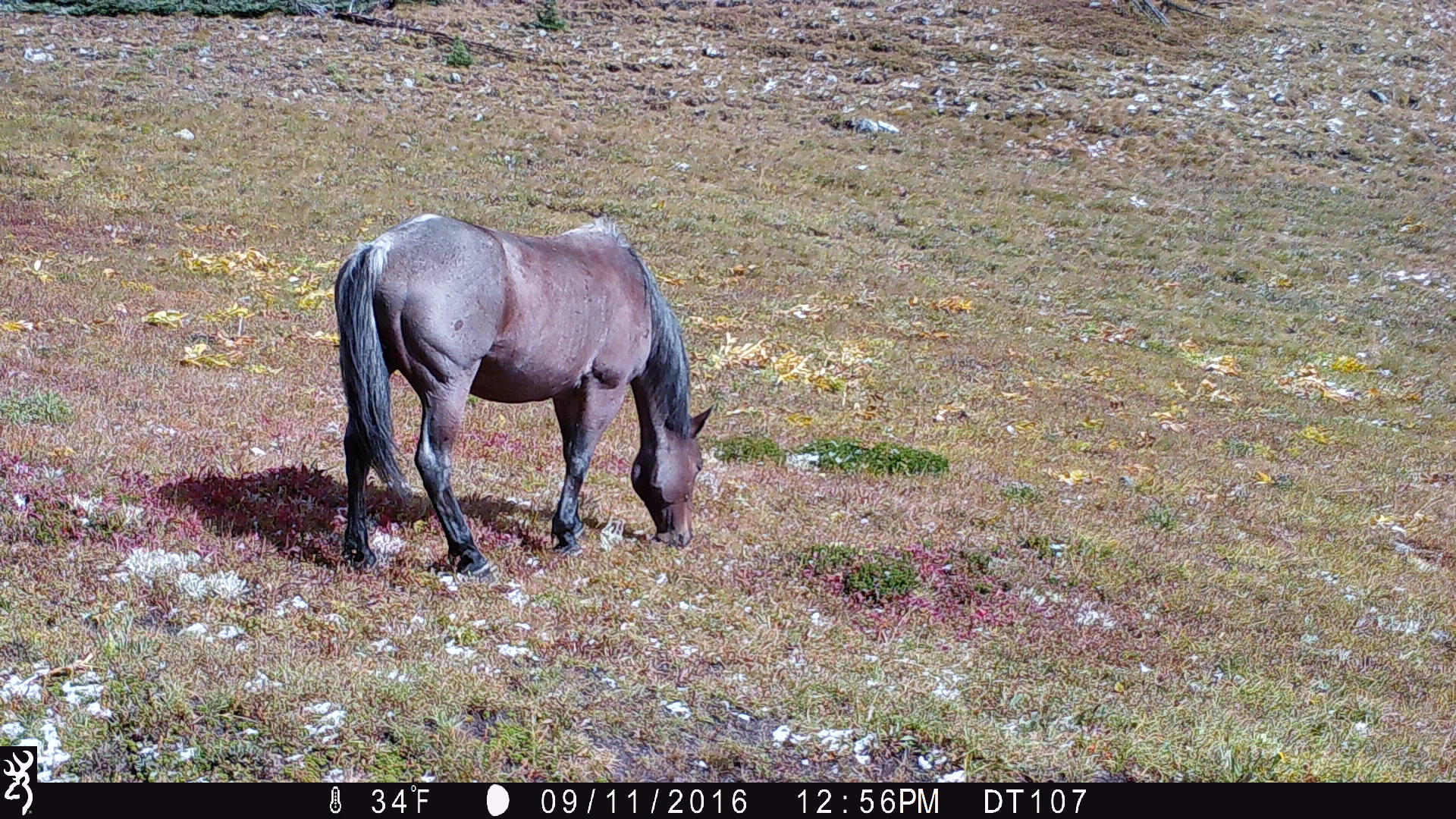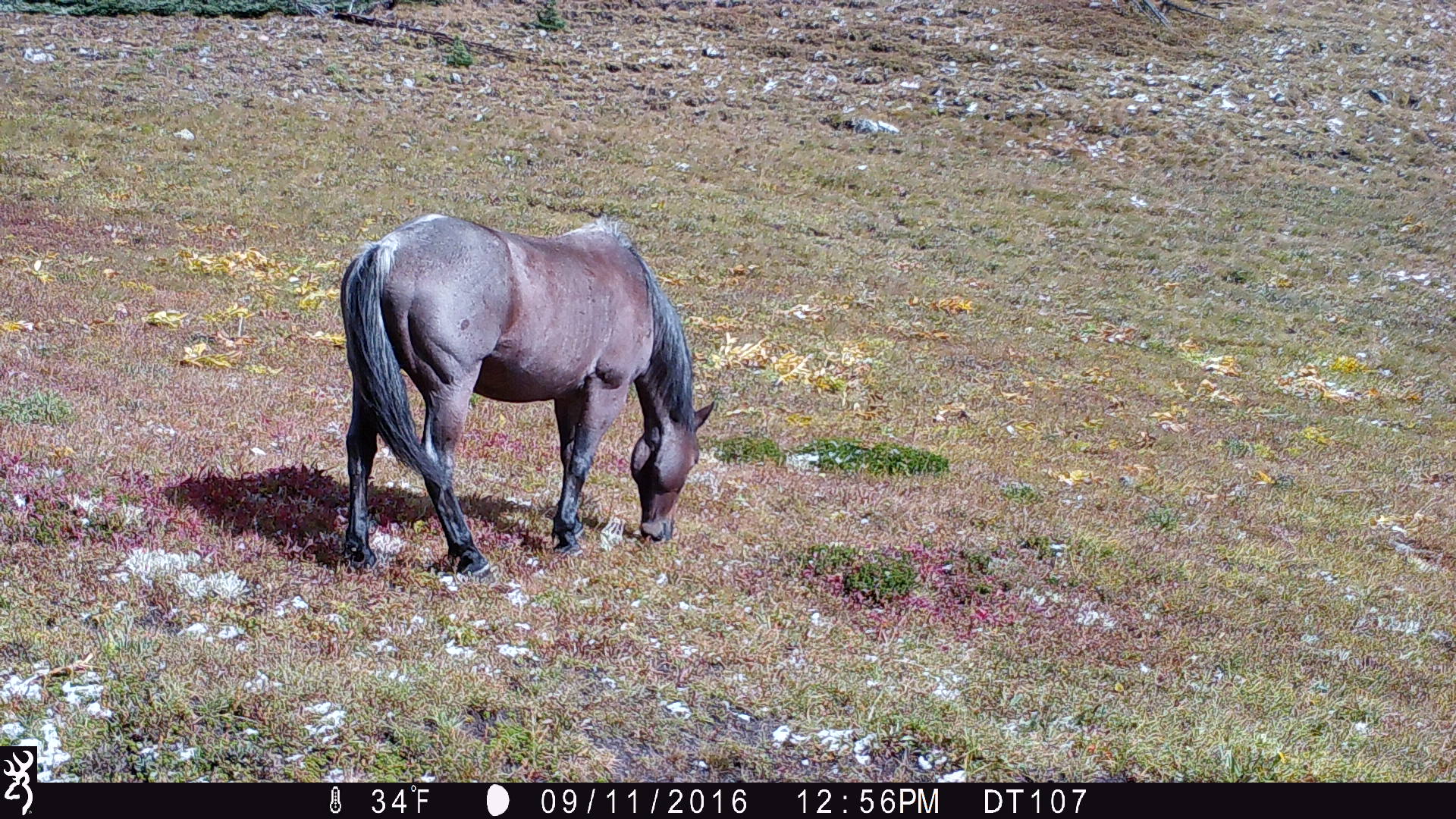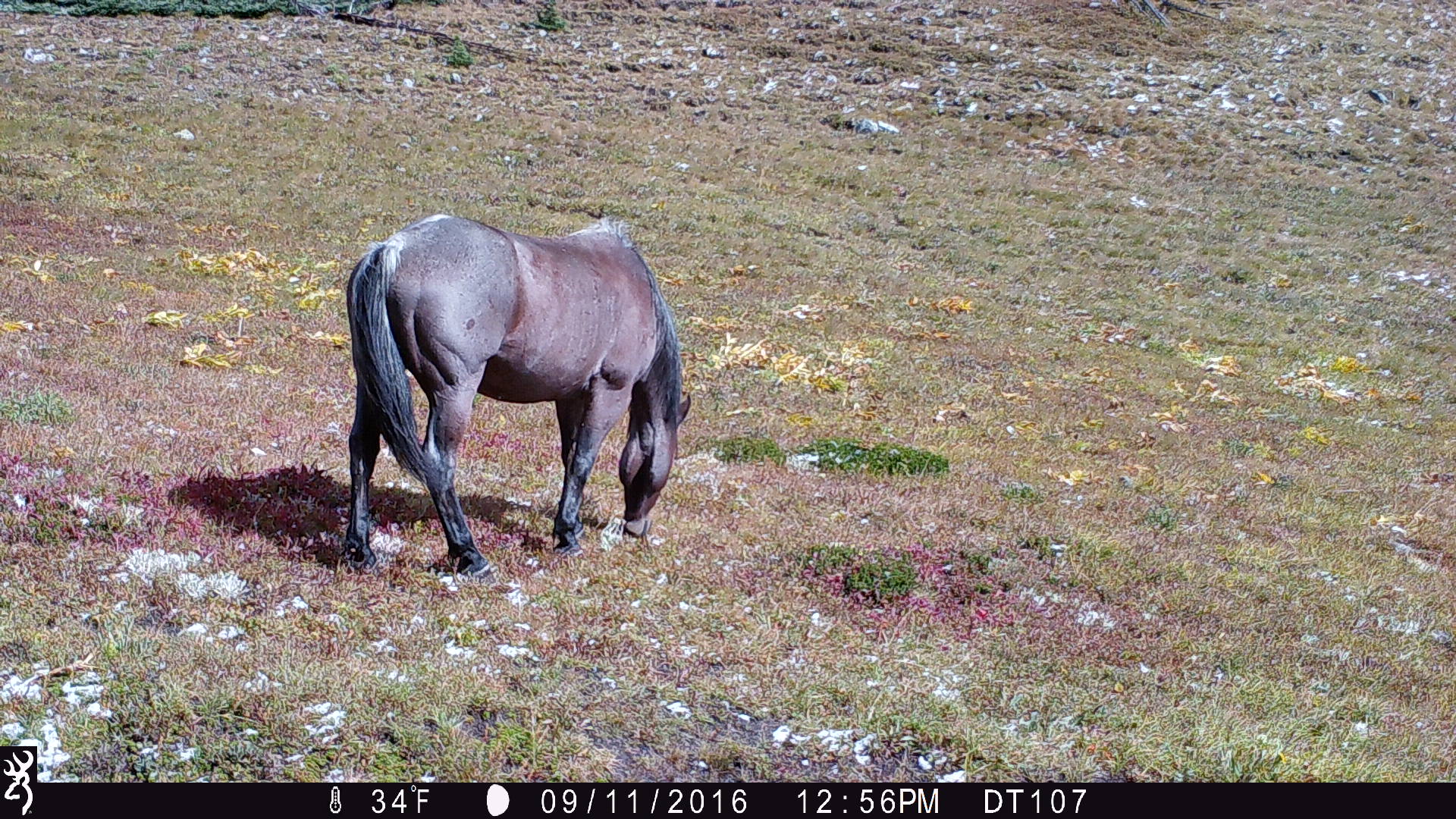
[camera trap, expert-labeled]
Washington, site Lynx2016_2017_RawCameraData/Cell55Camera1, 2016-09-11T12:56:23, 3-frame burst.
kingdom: Animalia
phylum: Chordata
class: Mammalia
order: Perissodactyla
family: Equidae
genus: Equus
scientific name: Equus caballus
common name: domestic horse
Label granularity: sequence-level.